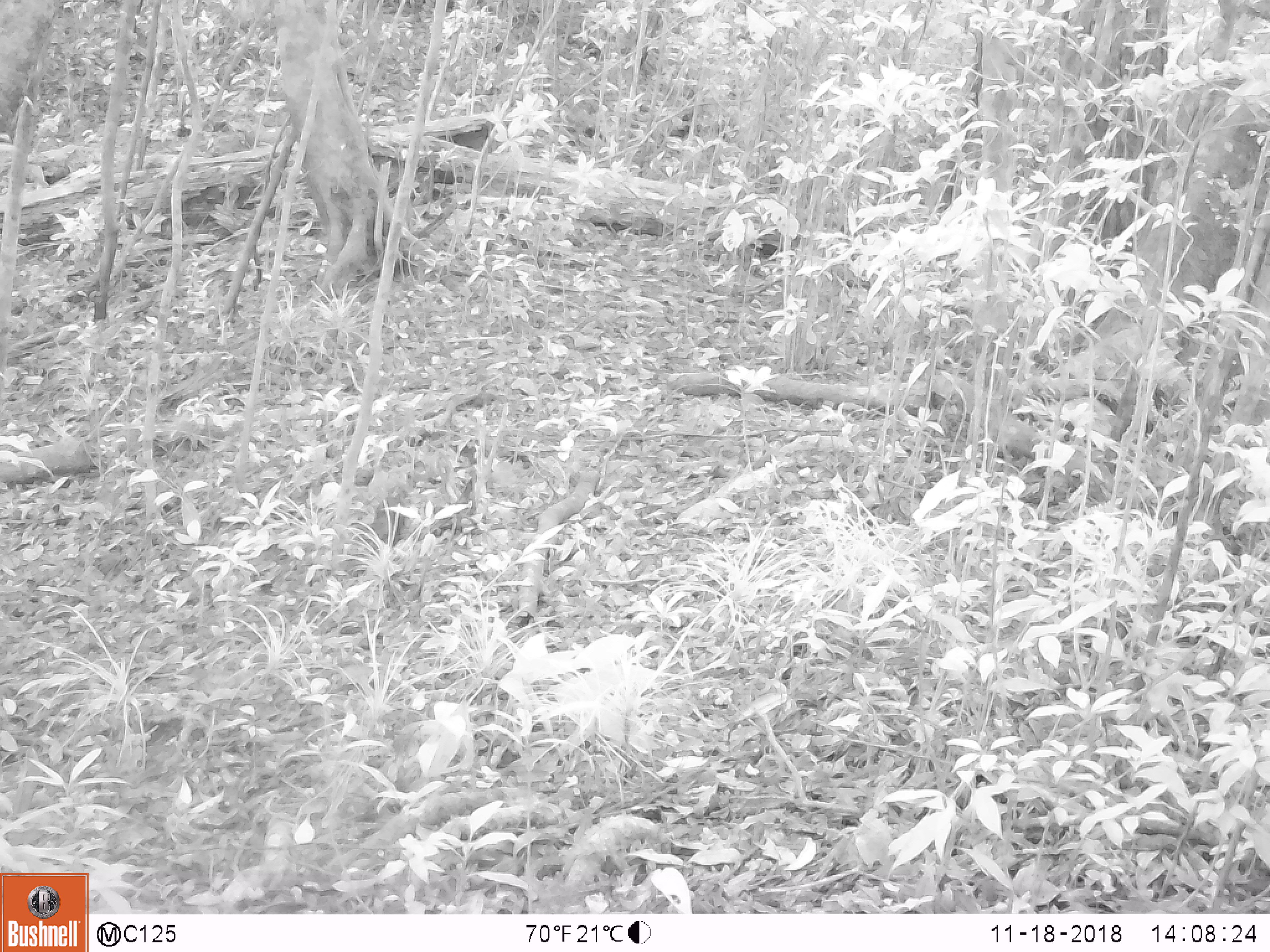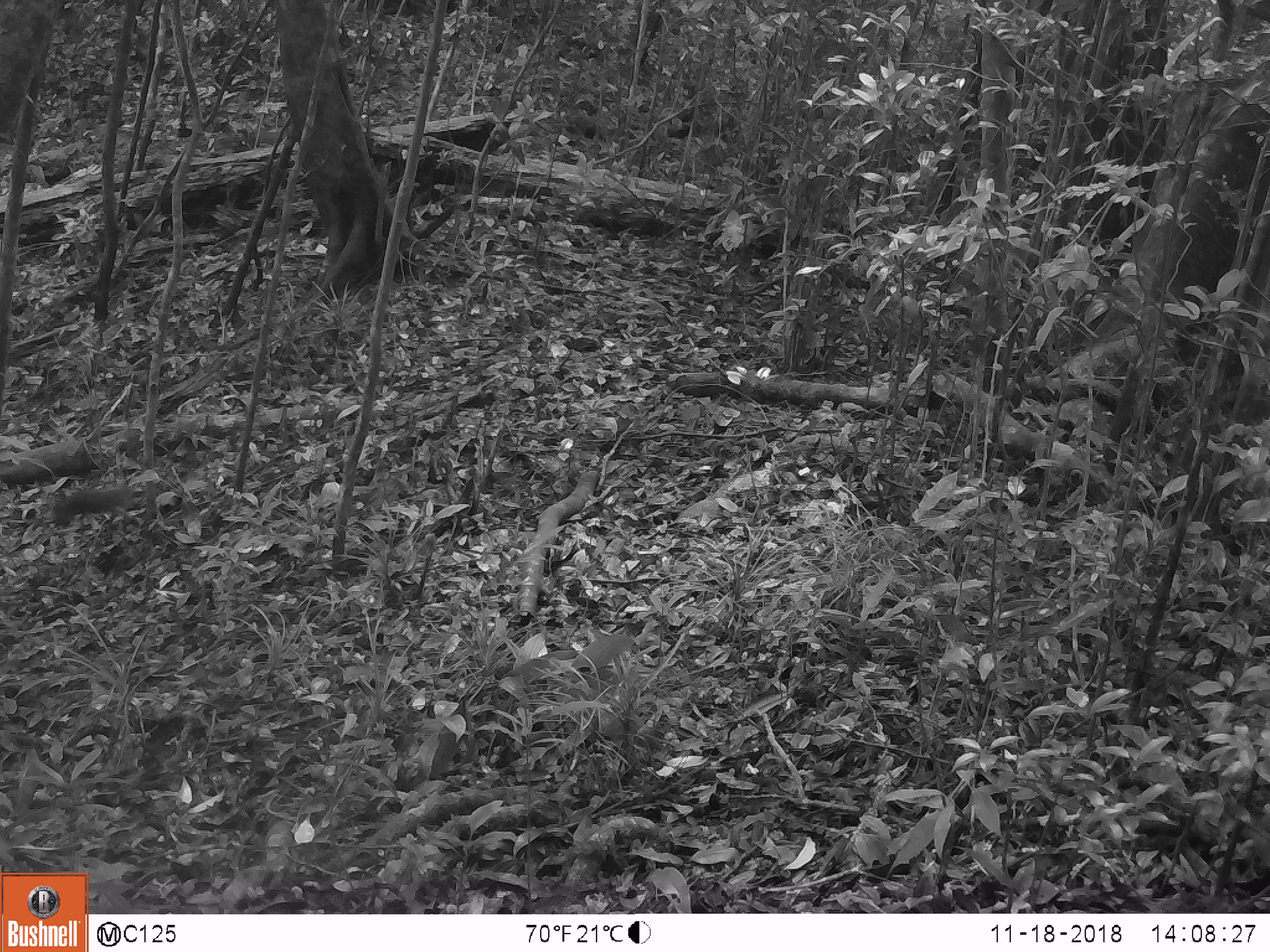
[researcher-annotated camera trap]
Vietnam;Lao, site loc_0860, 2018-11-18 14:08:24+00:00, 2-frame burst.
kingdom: Animalia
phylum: Chordata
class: Mammalia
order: Rodentia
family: Sciuridae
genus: Dremomys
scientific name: Dremomys rufigenis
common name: red-cheeked squirrel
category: red cheeked squirrel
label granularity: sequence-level